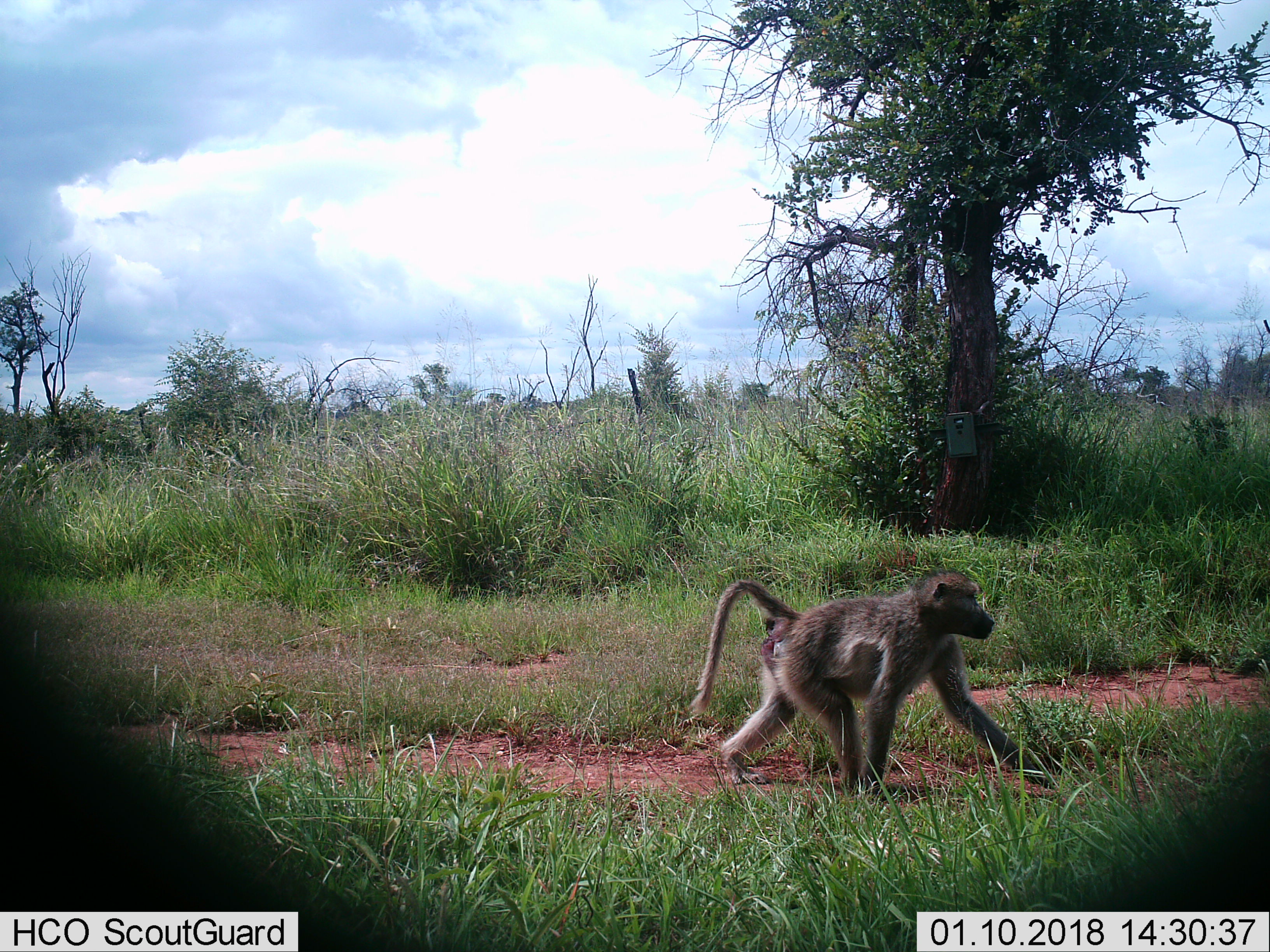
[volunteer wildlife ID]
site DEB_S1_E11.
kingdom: Animalia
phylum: Chordata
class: Mammalia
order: Primates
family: Cercopithecidae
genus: Papio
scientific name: Papio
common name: baboon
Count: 1.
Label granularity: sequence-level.